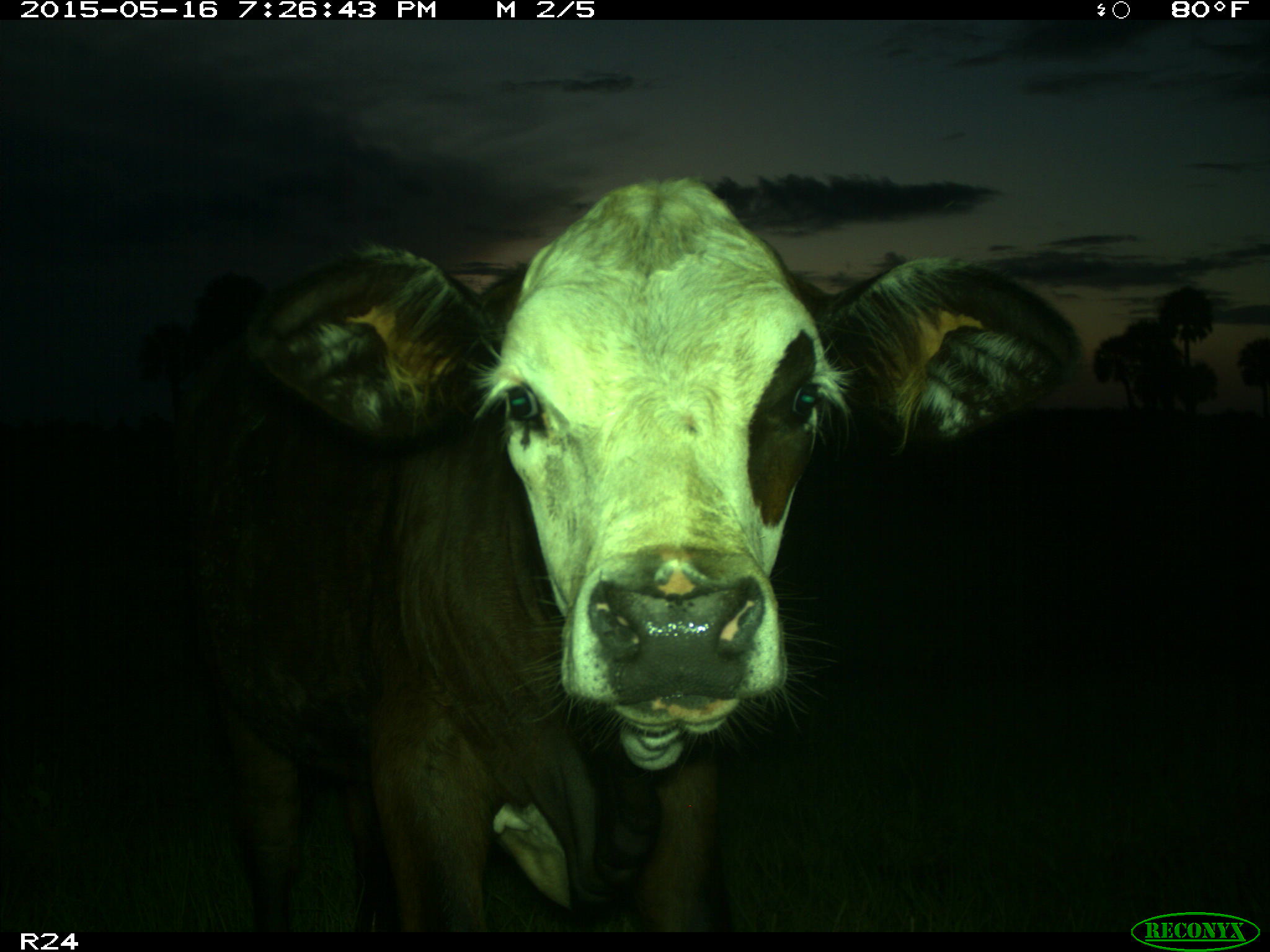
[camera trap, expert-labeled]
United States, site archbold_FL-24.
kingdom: Animalia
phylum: Chordata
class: Mammalia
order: Artiodactyla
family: Bovidae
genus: Bos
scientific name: Bos taurus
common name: domestic cow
Bos taurus (domestic cow).